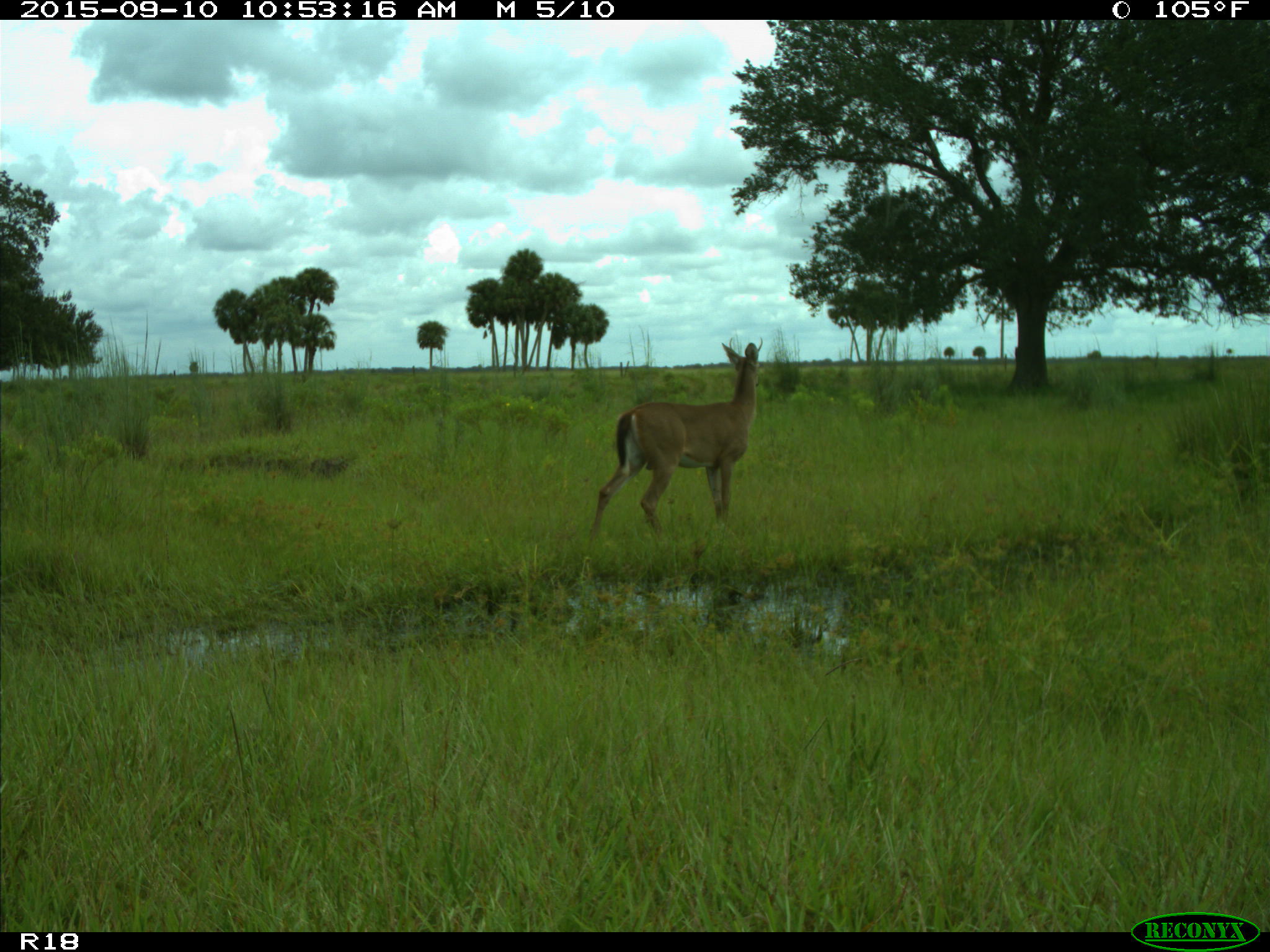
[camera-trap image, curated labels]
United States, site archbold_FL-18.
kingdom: Animalia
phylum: Chordata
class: Mammalia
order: Artiodactyla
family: Cervidae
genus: Odocoileus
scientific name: Odocoileus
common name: deer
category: unidentified deer